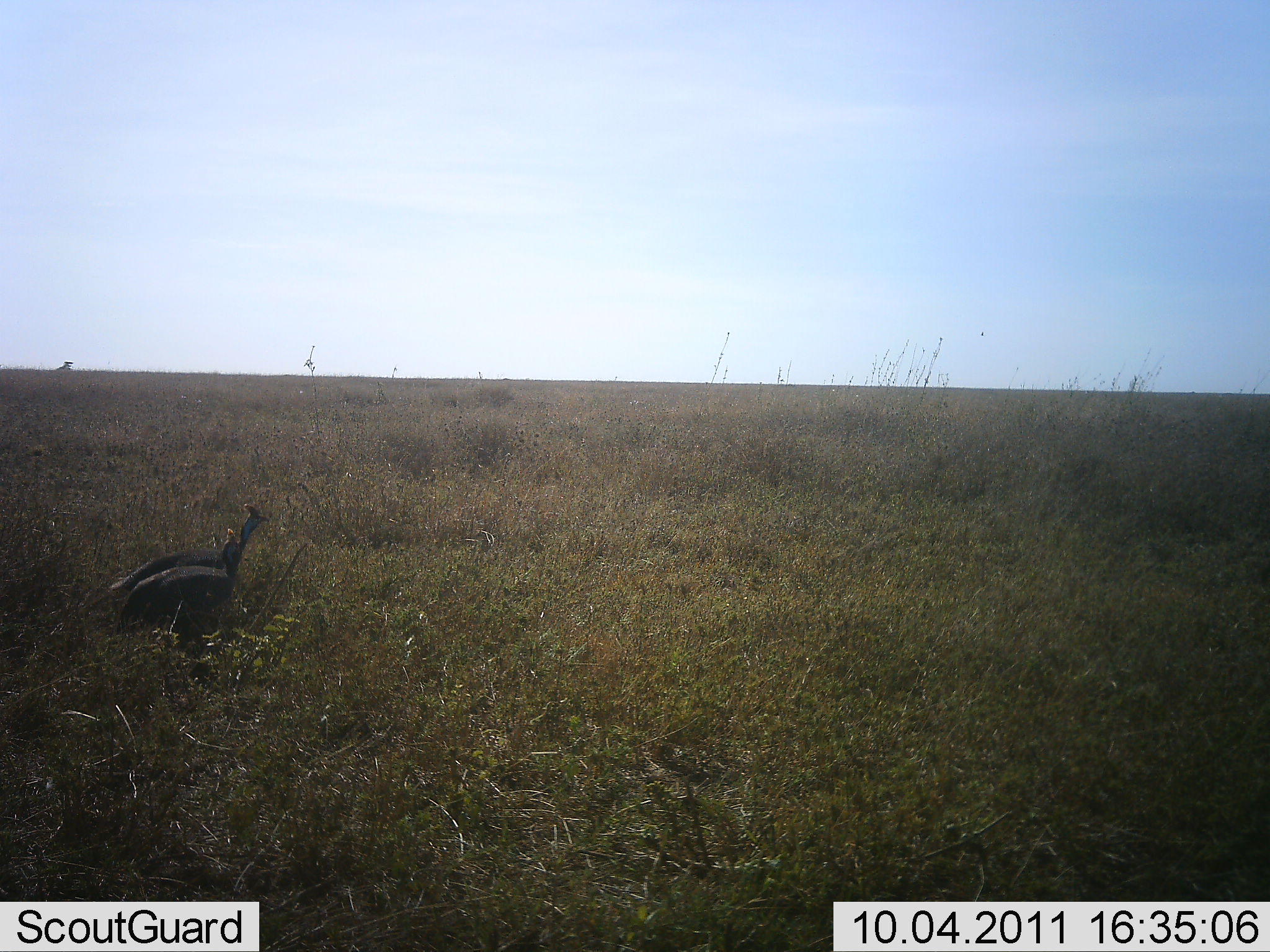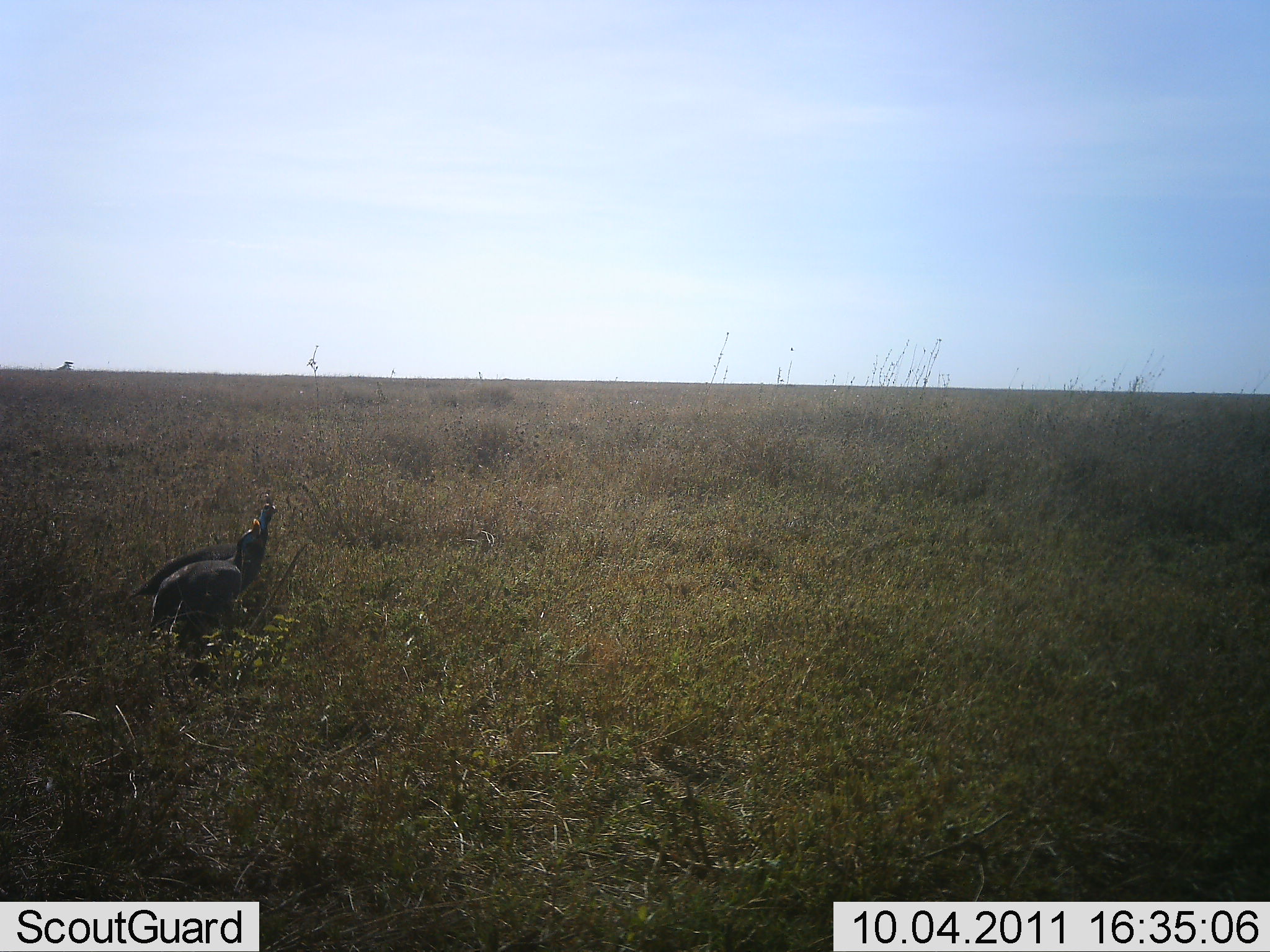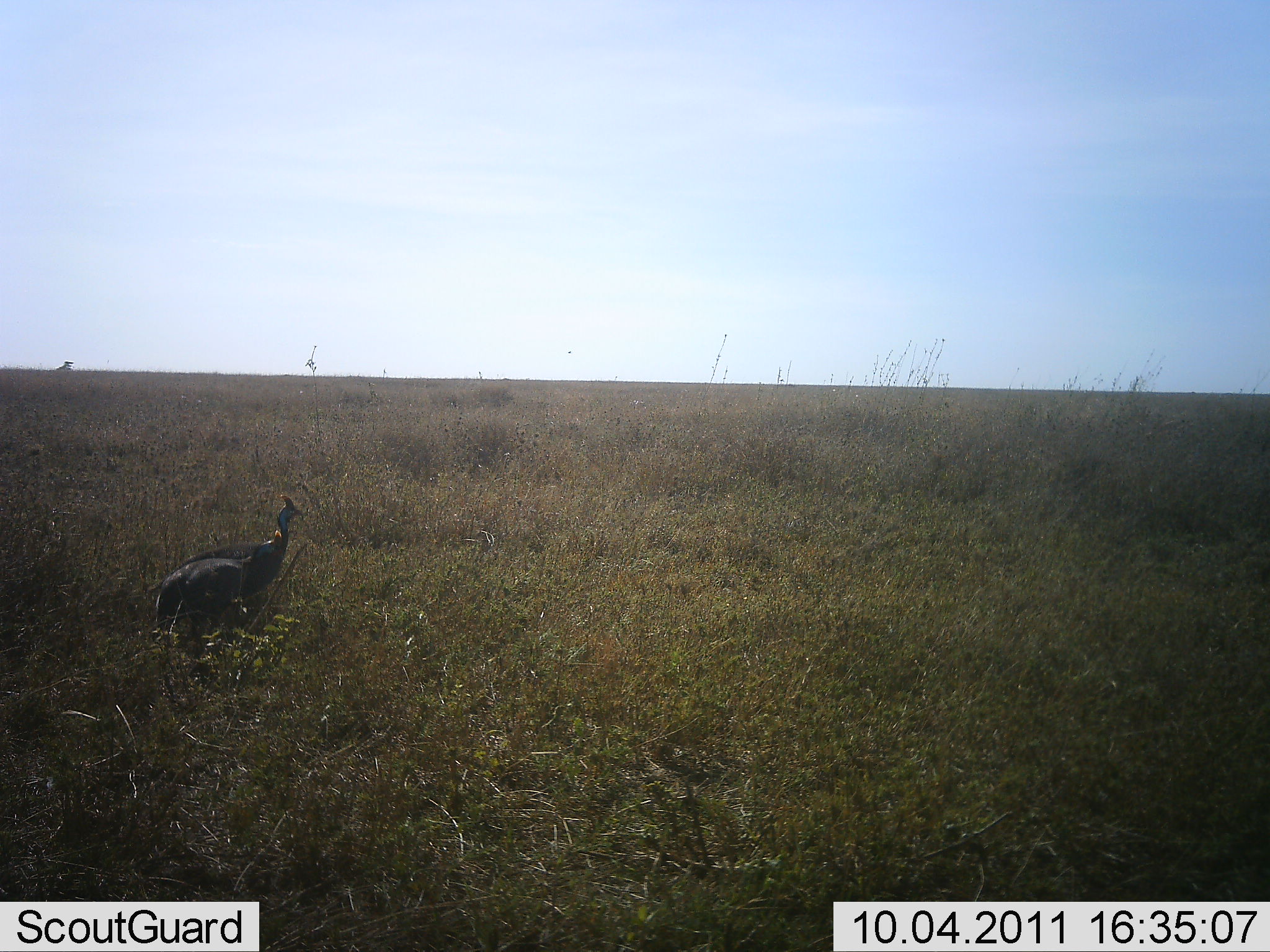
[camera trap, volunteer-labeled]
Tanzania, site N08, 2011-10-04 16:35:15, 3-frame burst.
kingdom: Animalia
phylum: Chordata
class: Aves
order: Galliformes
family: Numididae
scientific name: Numididae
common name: guinea fowl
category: guineafowl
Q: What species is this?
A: Guineafowl (guinea fowl) (Numididae).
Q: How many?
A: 2.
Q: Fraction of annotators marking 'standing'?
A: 8%.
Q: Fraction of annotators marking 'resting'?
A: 0%.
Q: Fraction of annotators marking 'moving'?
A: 100%.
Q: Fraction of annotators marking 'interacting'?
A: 0%.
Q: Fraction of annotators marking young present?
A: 0%.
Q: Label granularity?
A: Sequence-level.